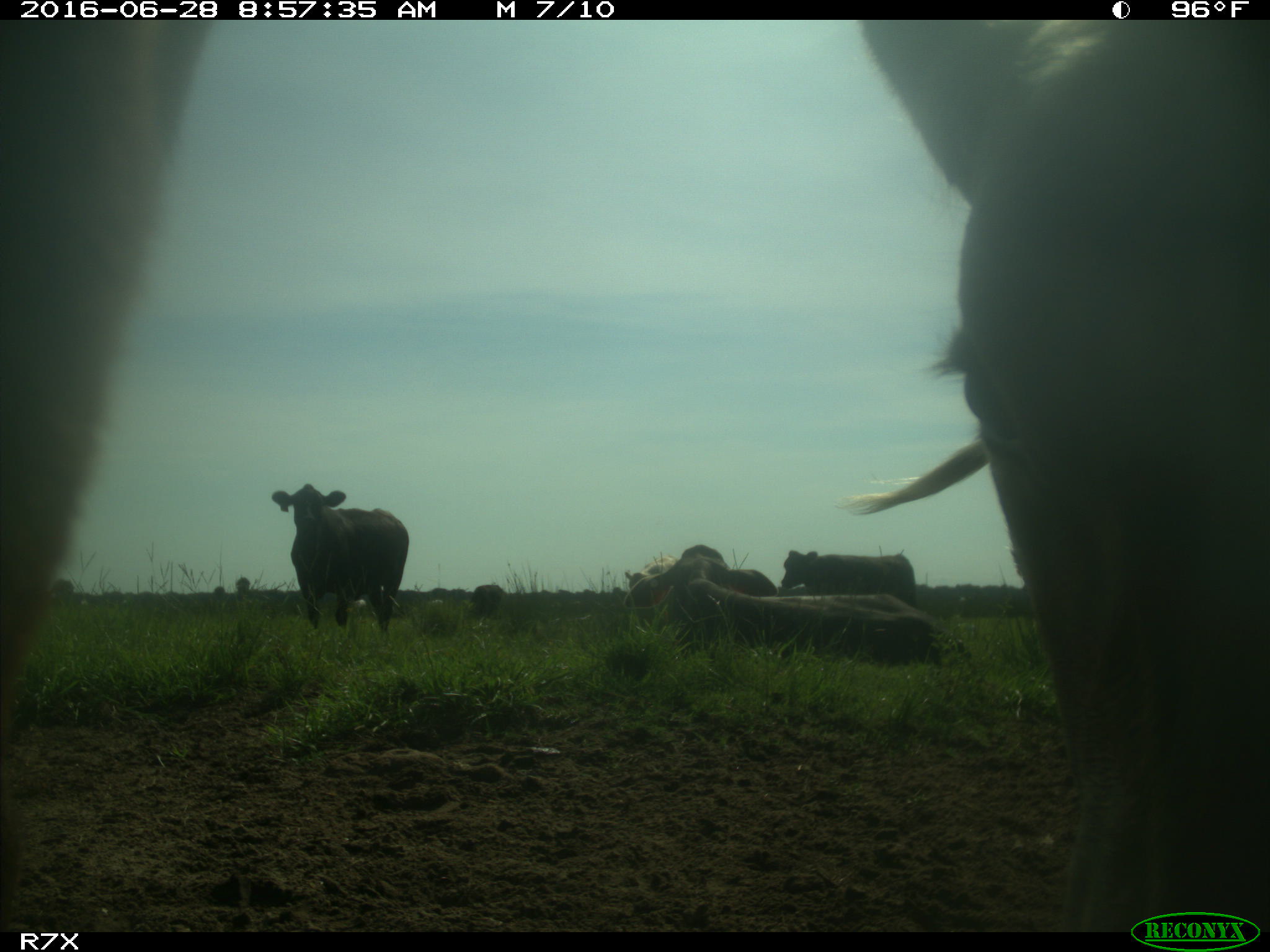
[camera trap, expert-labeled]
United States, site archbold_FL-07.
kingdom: Animalia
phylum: Chordata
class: Mammalia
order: Artiodactyla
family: Bovidae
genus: Bos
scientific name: Bos taurus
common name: domestic cow